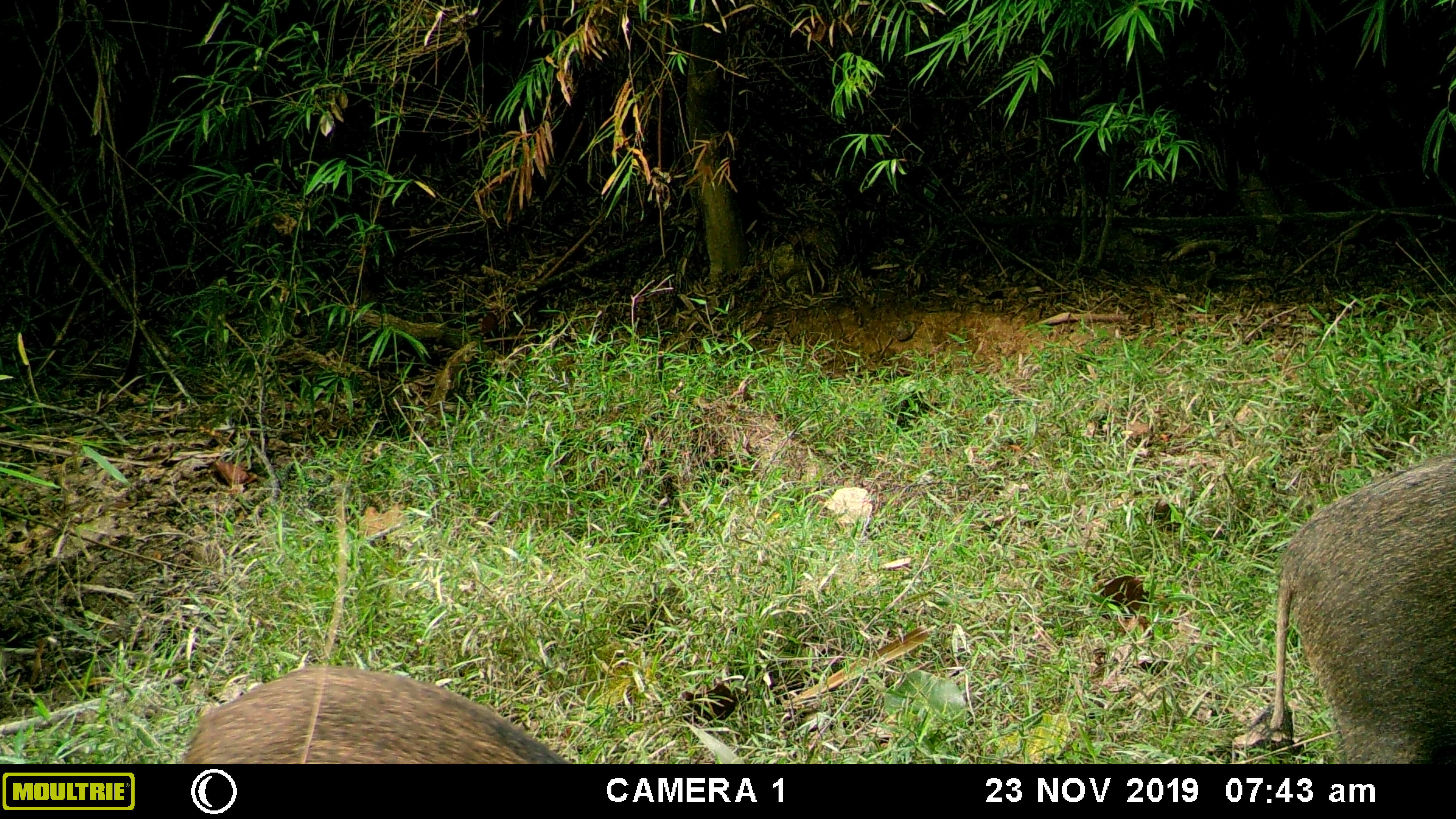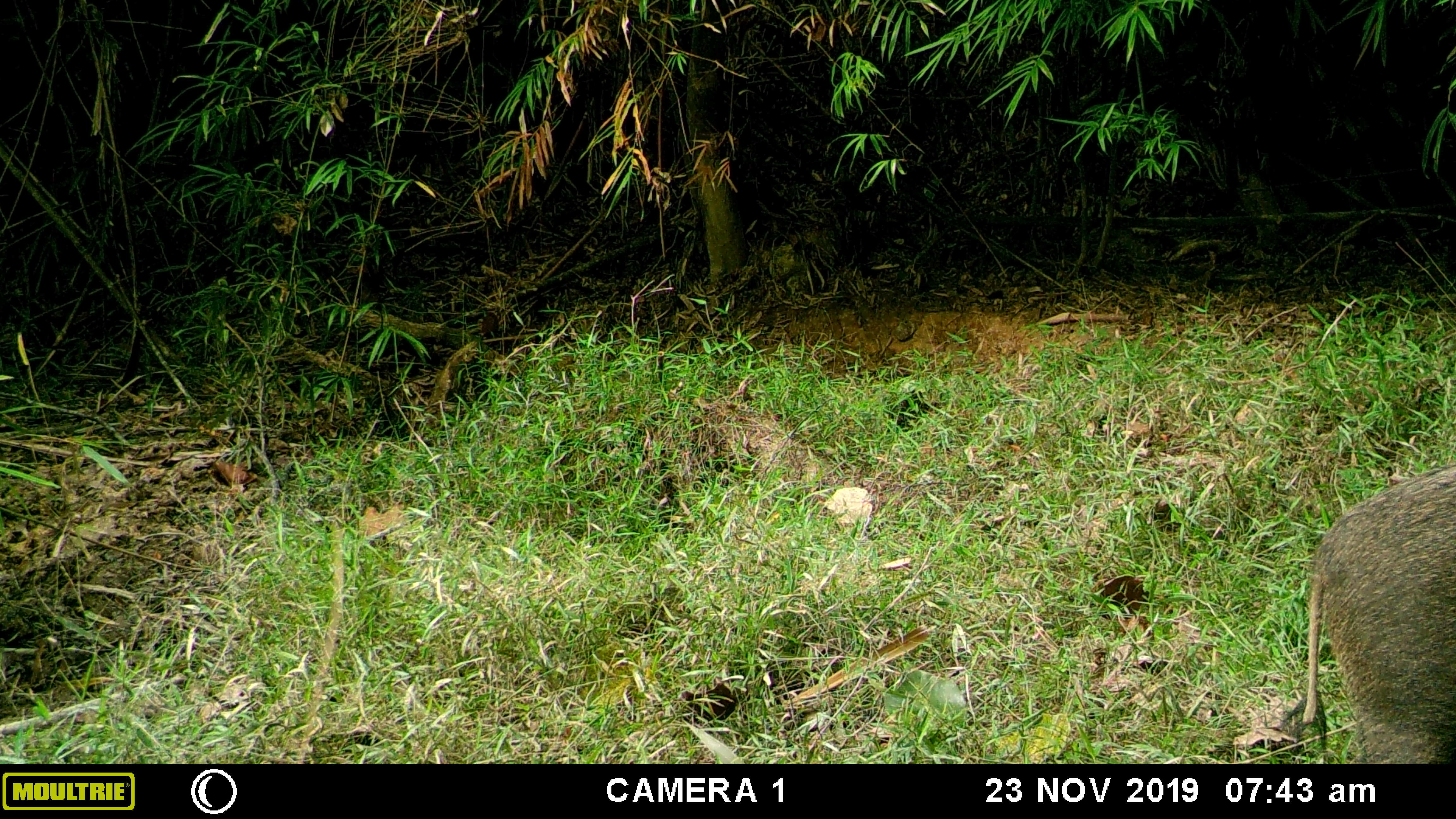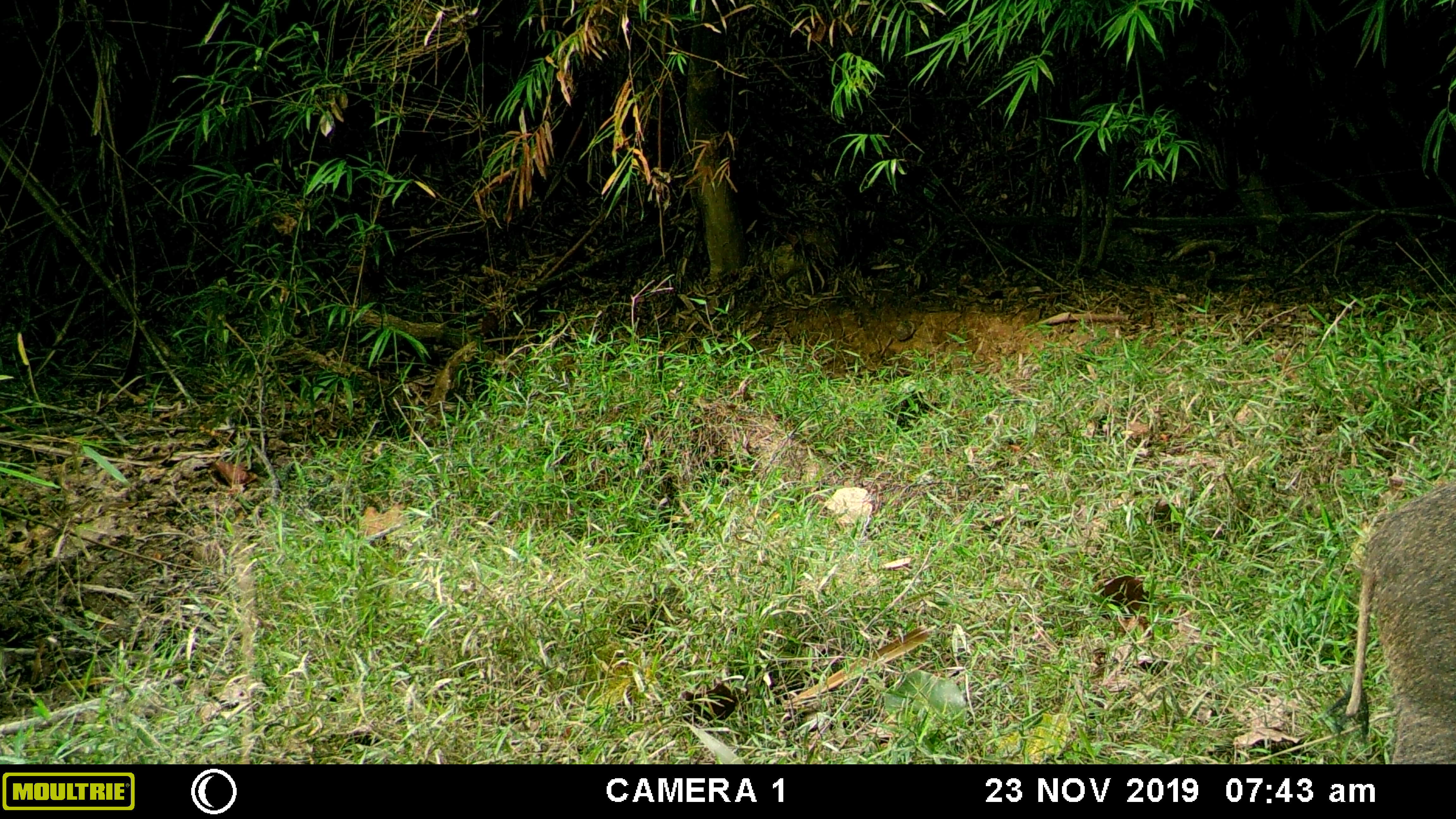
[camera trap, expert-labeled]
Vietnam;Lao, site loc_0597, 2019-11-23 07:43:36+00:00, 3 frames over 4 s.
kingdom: Animalia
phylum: Chordata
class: Mammalia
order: Artiodactyla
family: Suidae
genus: Sus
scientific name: Sus scrofa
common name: eurasian wild pig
Eurasian wild pig (Sus scrofa). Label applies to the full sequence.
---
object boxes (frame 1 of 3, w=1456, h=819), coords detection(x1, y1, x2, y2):
eurasian wild pig: detection(1247, 448, 1456, 764); detection(181, 662, 574, 764)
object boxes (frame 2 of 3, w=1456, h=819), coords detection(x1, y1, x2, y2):
eurasian wild pig: detection(1283, 461, 1456, 764)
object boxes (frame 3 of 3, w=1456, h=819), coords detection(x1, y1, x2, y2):
eurasian wild pig: detection(1325, 479, 1456, 764)